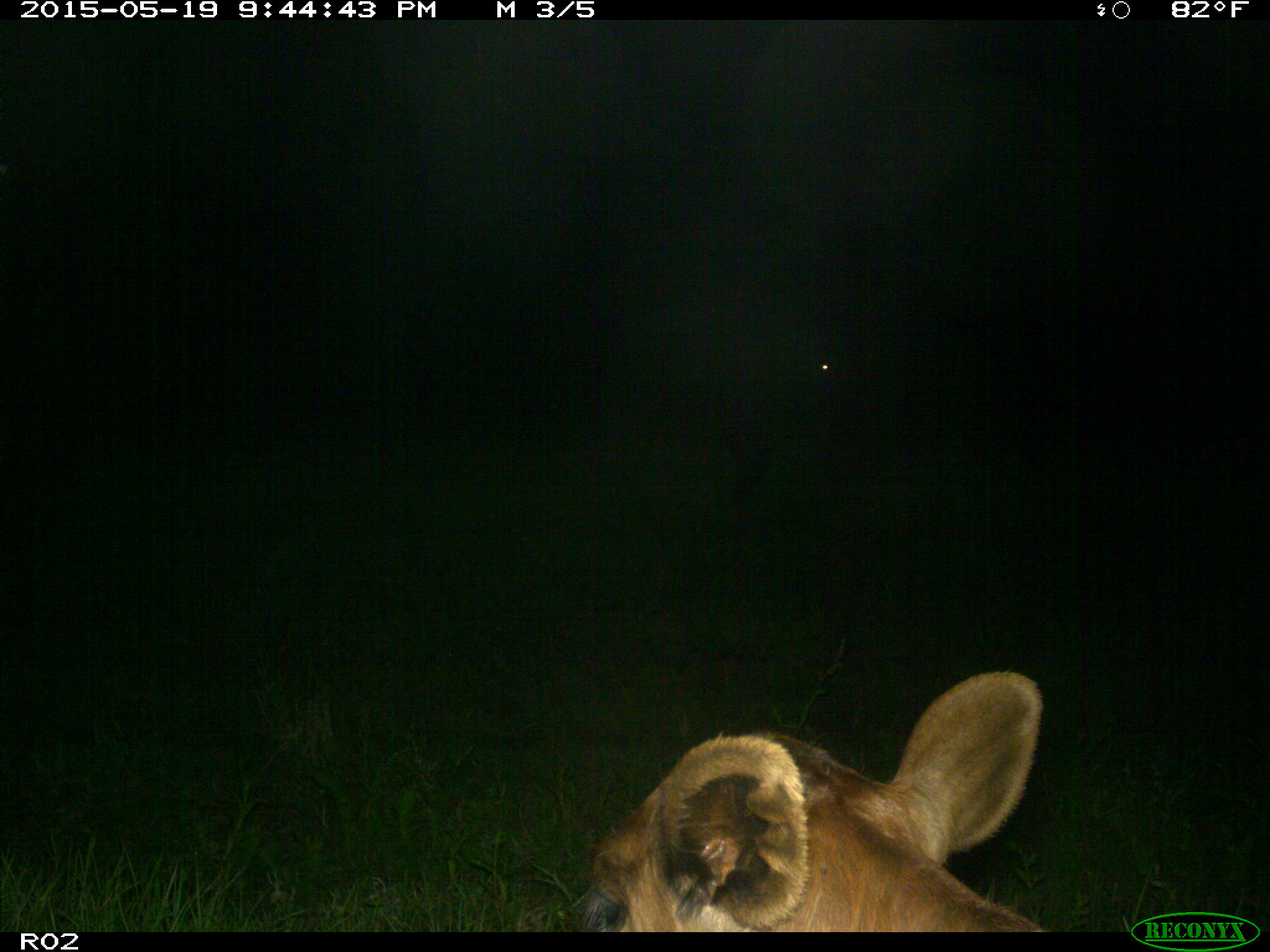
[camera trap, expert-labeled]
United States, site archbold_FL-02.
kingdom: Animalia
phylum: Chordata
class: Mammalia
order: Artiodactyla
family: Bovidae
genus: Bos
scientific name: Bos taurus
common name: domestic cow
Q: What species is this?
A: Bos taurus (domestic cow).